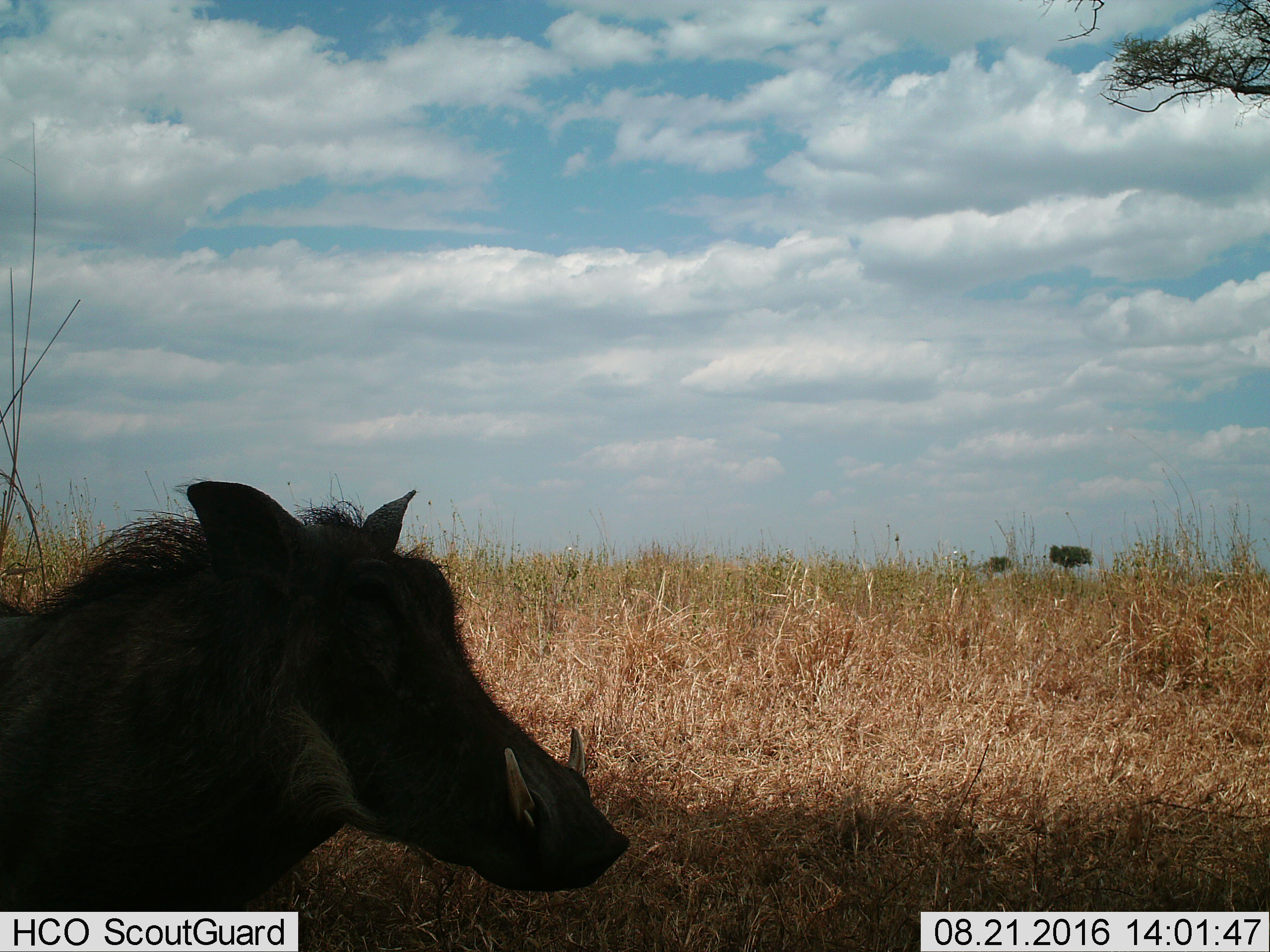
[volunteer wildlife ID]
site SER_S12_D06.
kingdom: Animalia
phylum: Chordata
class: Mammalia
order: Artiodactyla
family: Suidae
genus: Phacochoerus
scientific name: Phacochoerus africanus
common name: warthog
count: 1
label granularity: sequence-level